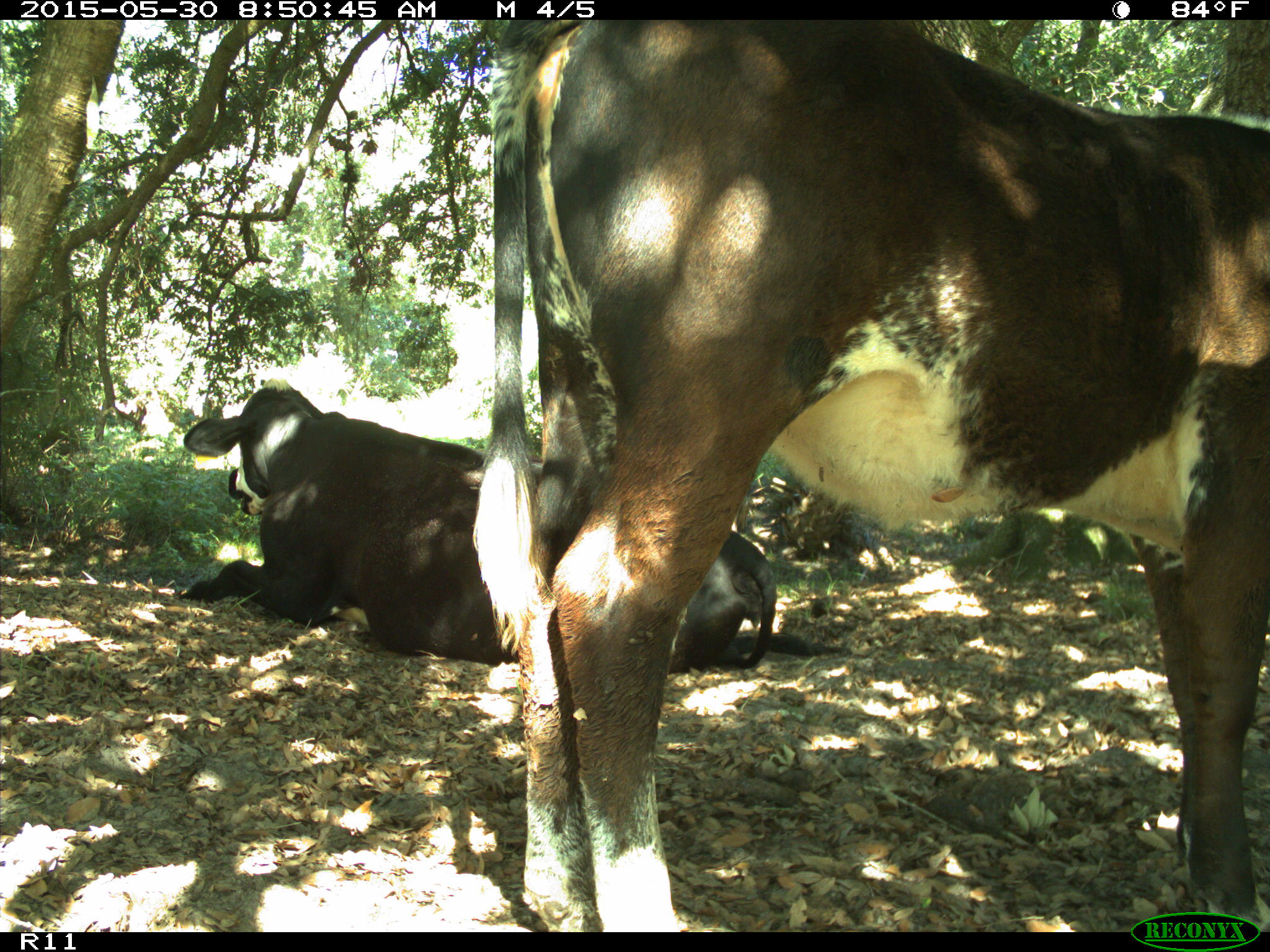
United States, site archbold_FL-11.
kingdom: Animalia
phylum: Chordata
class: Mammalia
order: Artiodactyla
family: Bovidae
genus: Bos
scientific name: Bos taurus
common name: domestic cow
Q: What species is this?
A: Bos taurus (domestic cow).